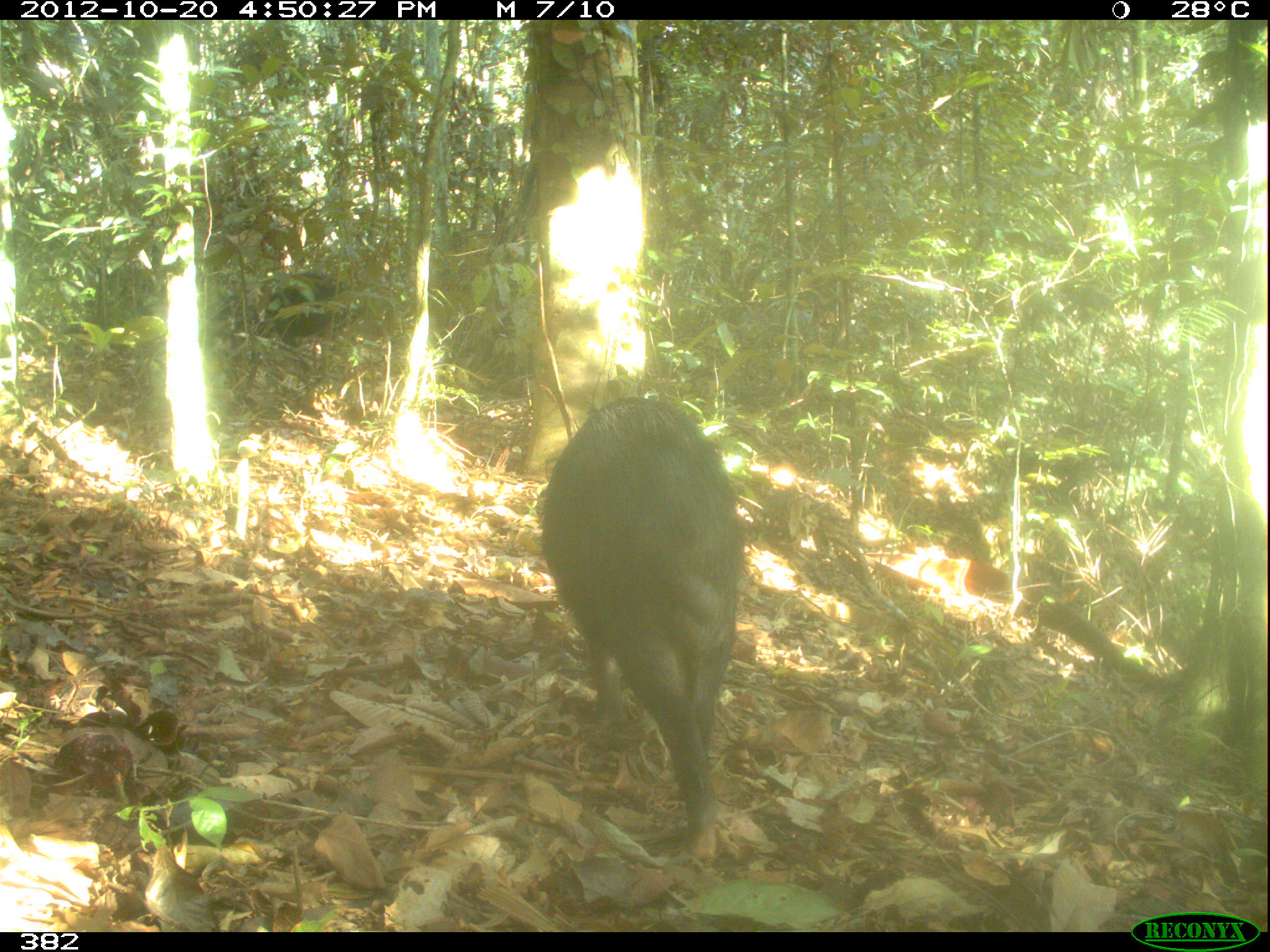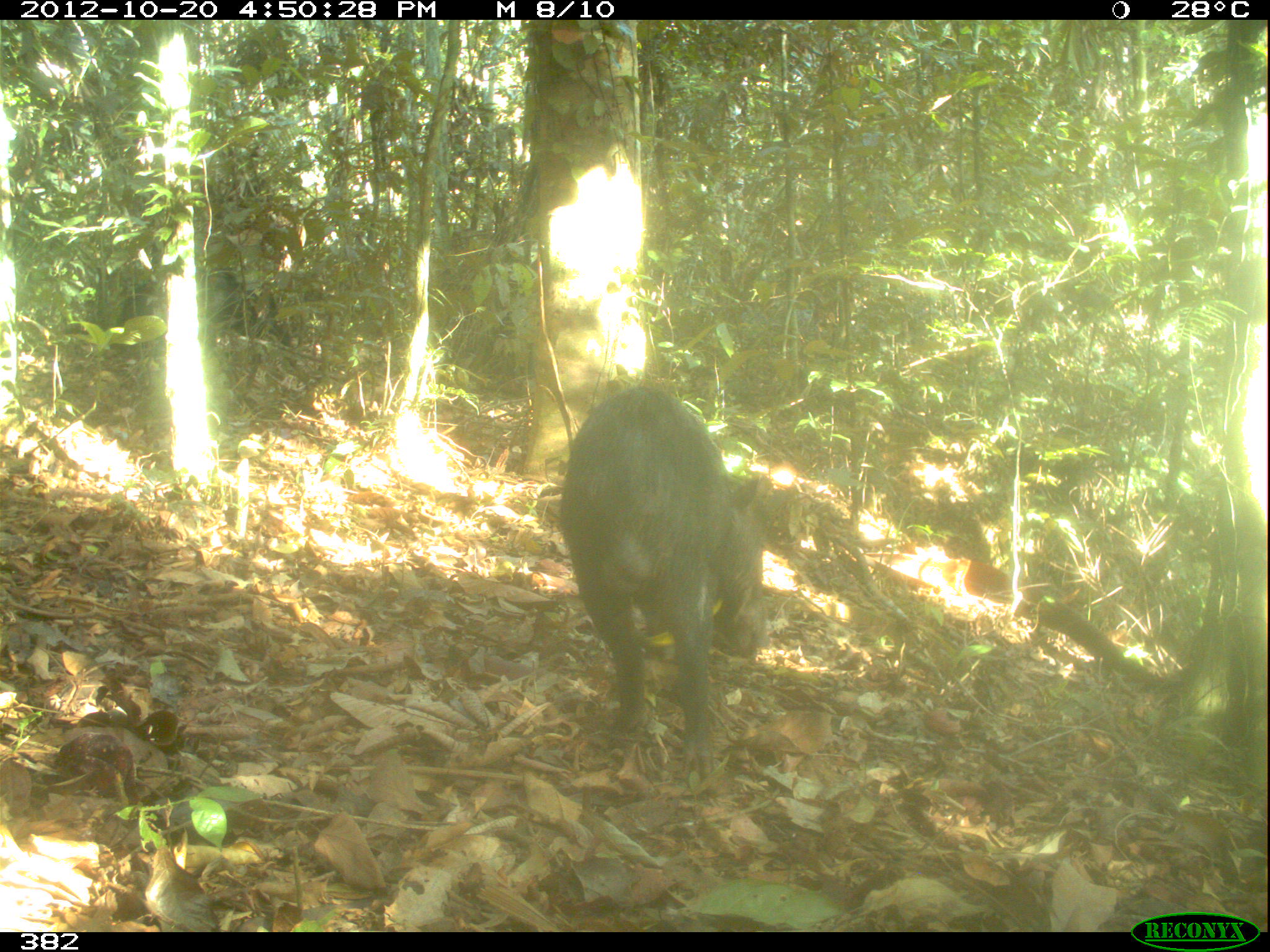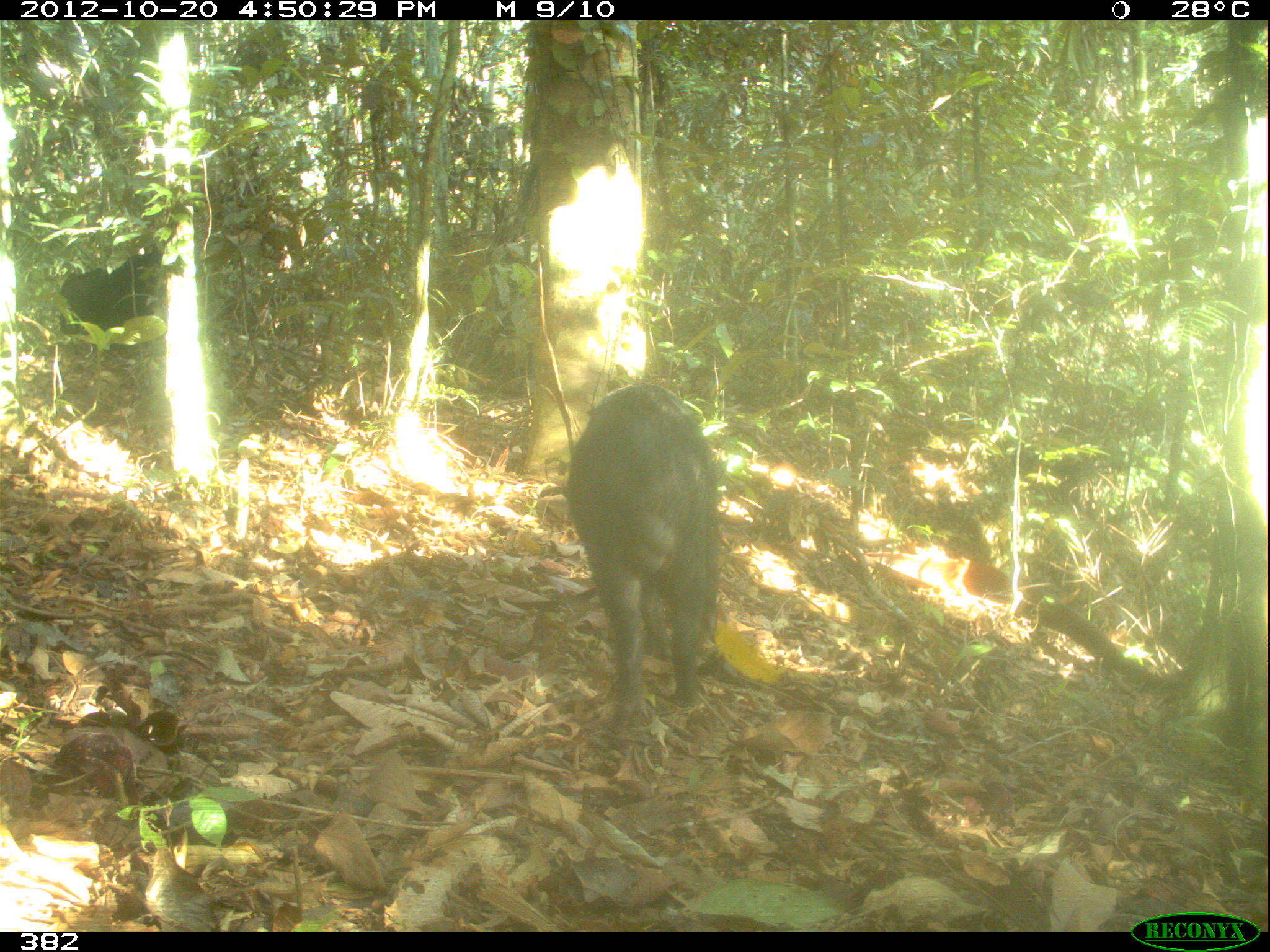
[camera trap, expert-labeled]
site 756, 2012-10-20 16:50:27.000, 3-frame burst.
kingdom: Animalia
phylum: Chordata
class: Mammalia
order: Artiodactyla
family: Tayassuidae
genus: Tayassu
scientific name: Tayassu pecari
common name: white-lipped peccary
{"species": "Tayassu pecari (white-lipped peccary)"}